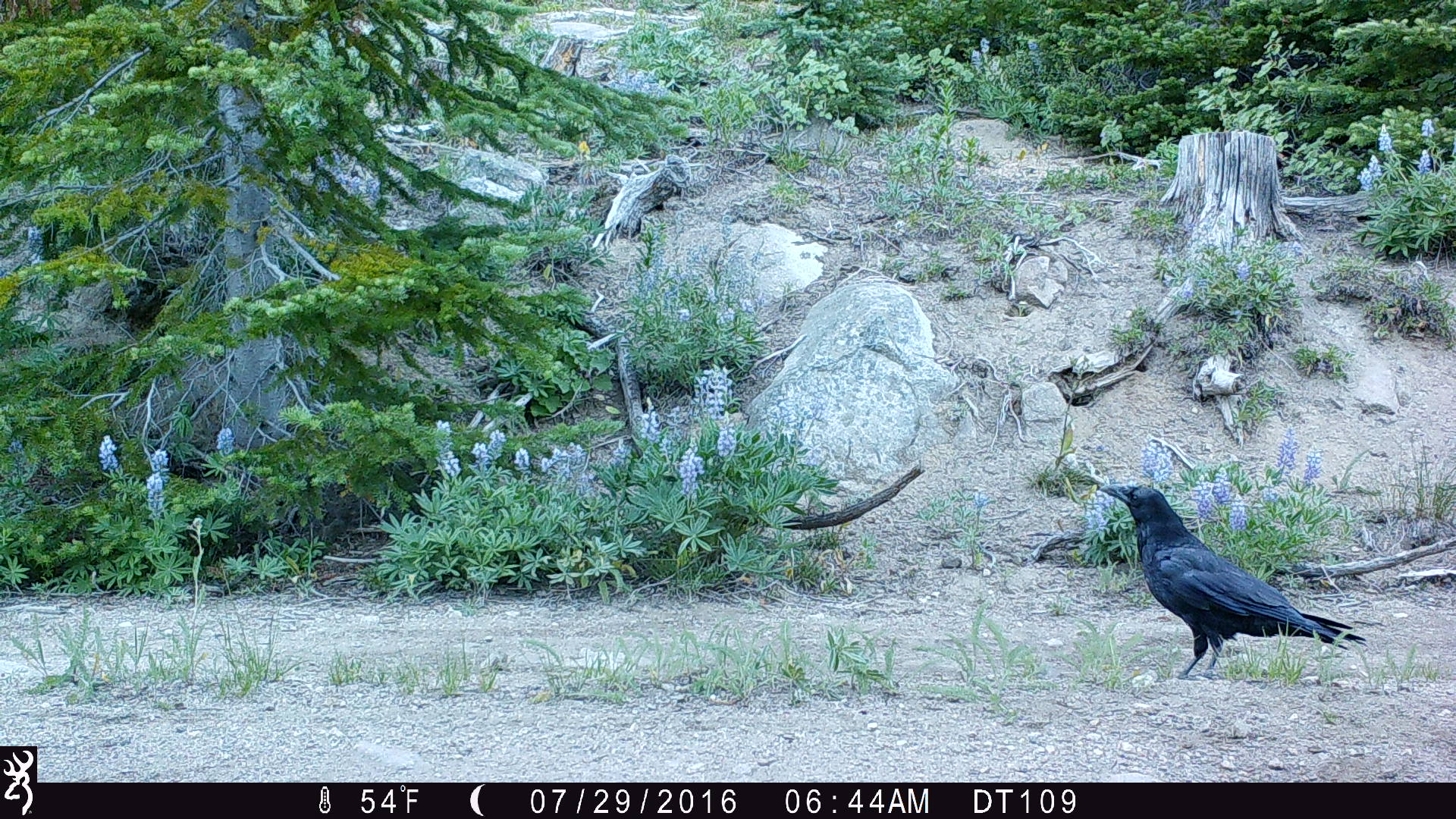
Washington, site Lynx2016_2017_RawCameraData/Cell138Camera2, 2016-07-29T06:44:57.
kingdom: Animalia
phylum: Chordata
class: Aves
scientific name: Aves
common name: birds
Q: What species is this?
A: Aves (birds).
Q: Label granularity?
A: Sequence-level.